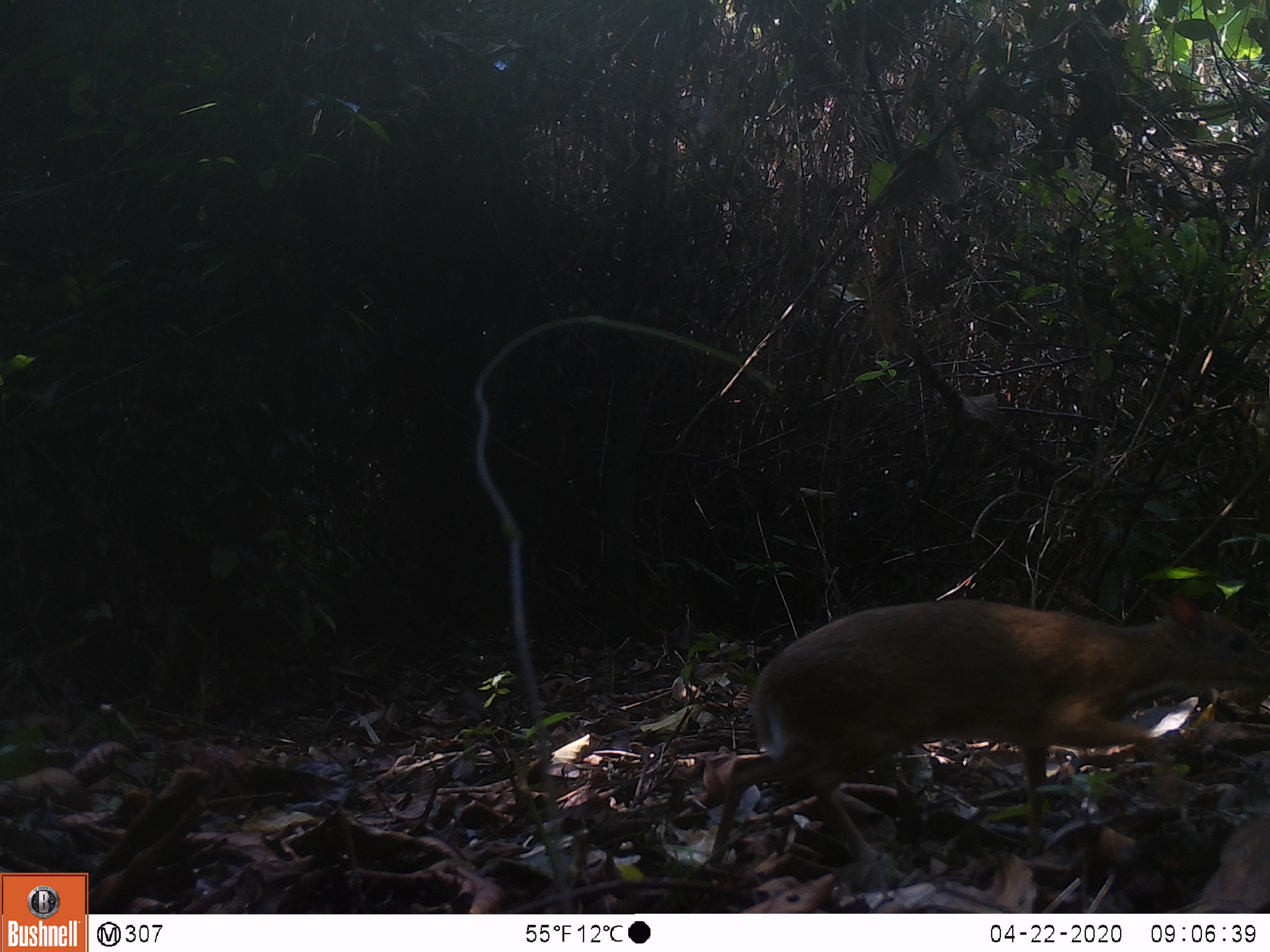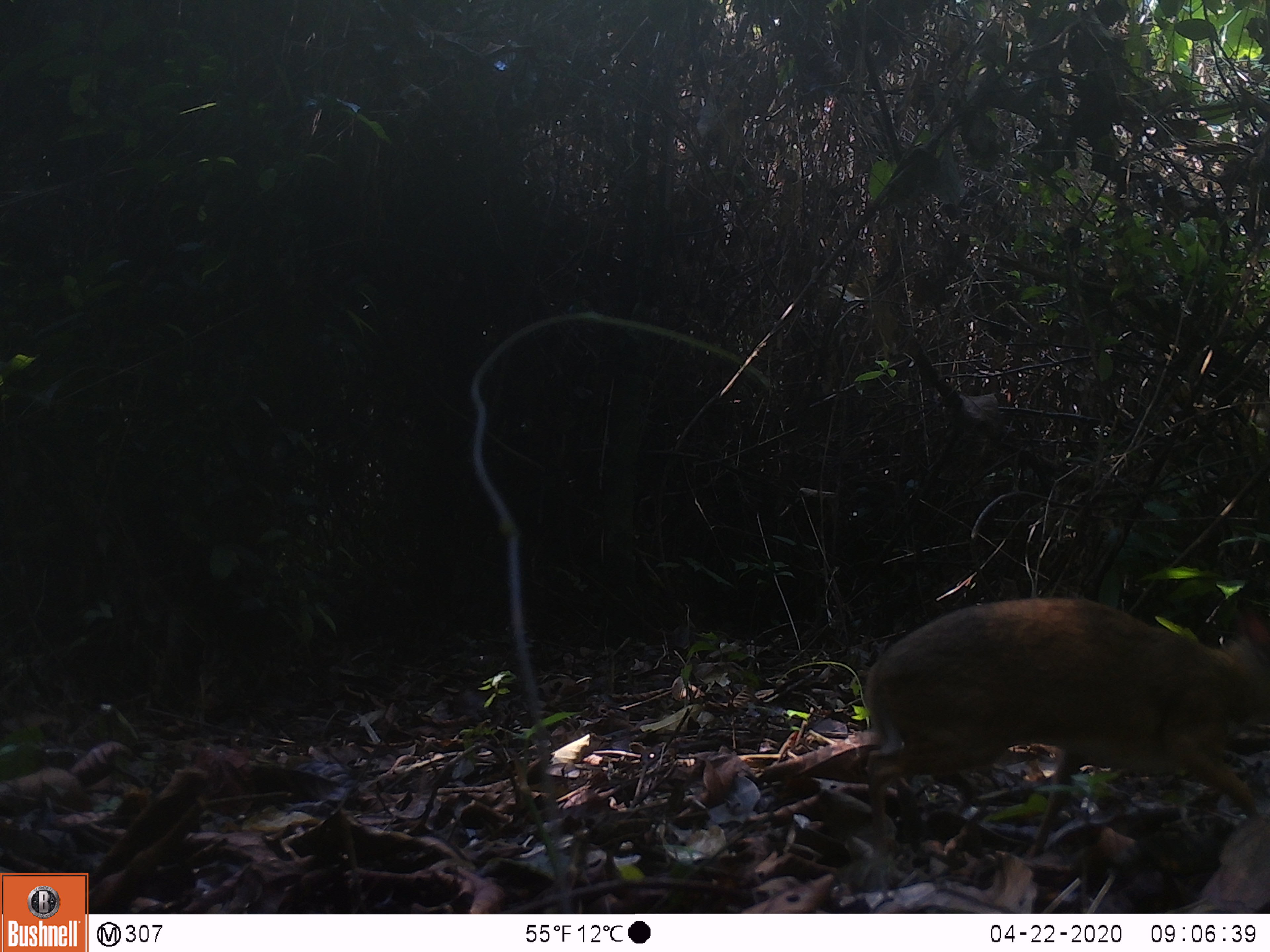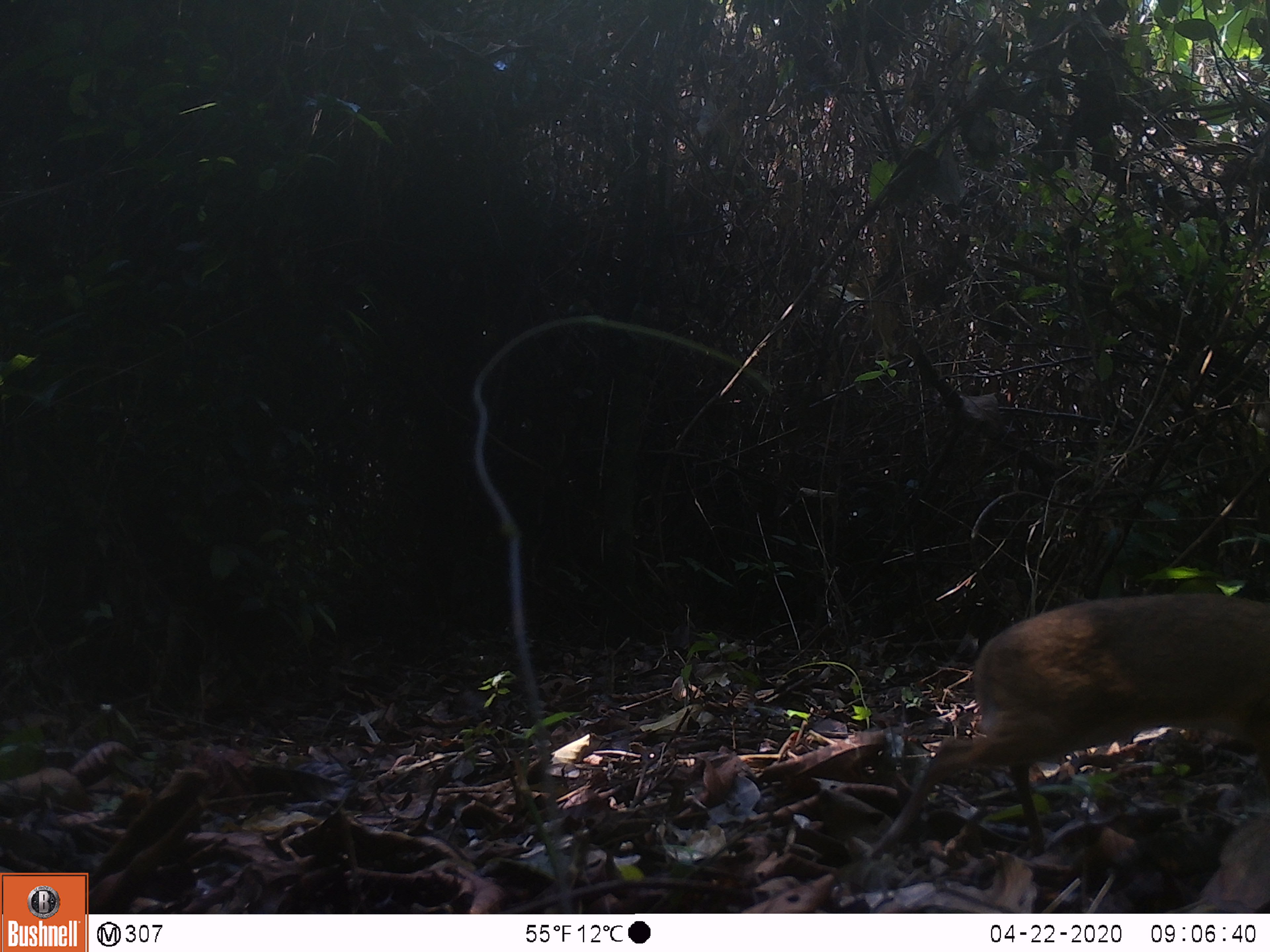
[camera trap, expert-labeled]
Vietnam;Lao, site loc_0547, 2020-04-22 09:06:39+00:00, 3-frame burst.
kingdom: Animalia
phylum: Chordata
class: Mammalia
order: Artiodactyla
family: Tragulidae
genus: Moschiola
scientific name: Moschiola meminna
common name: chevrotain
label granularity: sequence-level